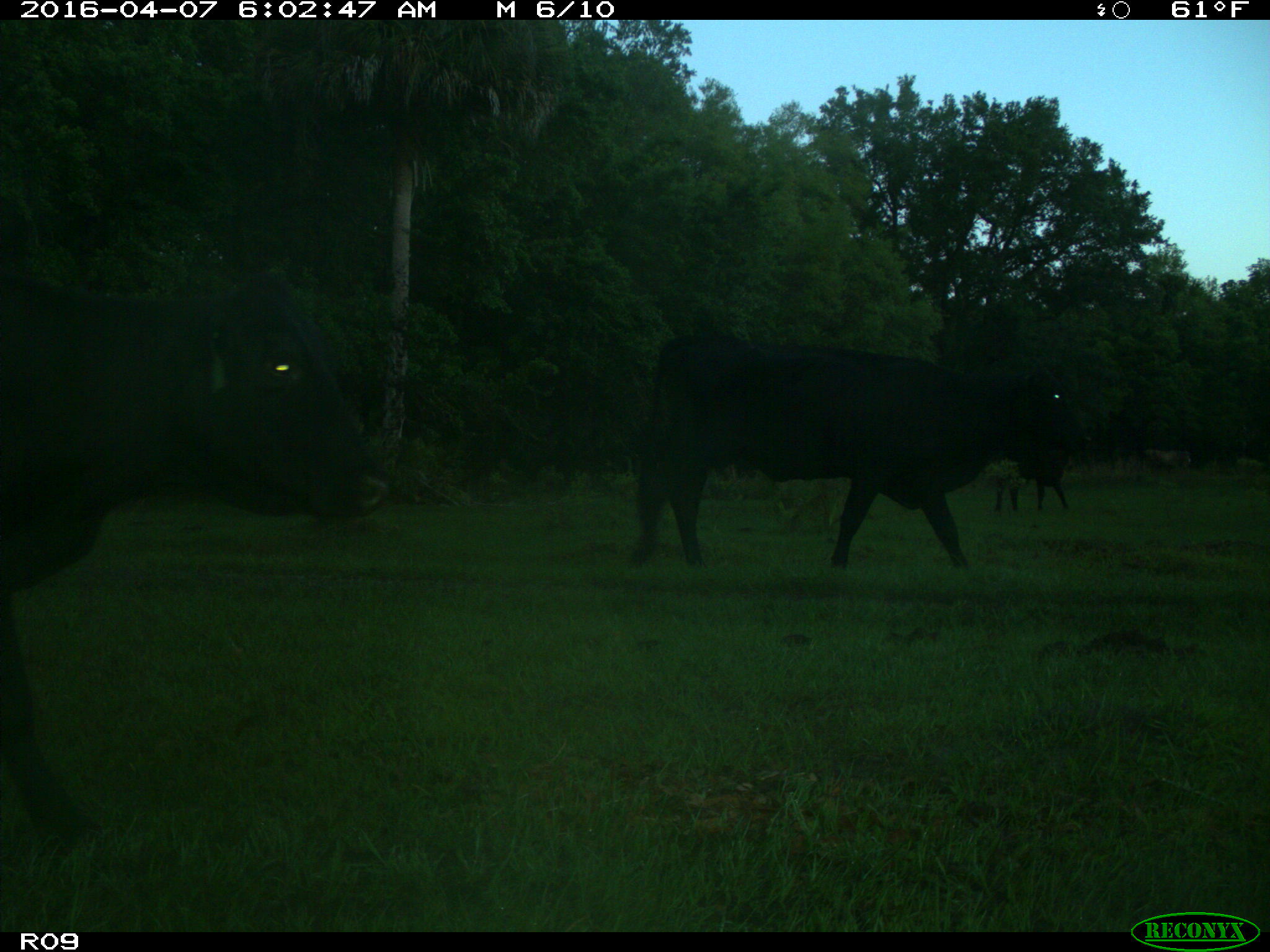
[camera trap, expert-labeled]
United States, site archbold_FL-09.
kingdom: Animalia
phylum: Chordata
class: Mammalia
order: Artiodactyla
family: Bovidae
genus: Bos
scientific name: Bos taurus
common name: domestic cow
Bos taurus (domestic cow).